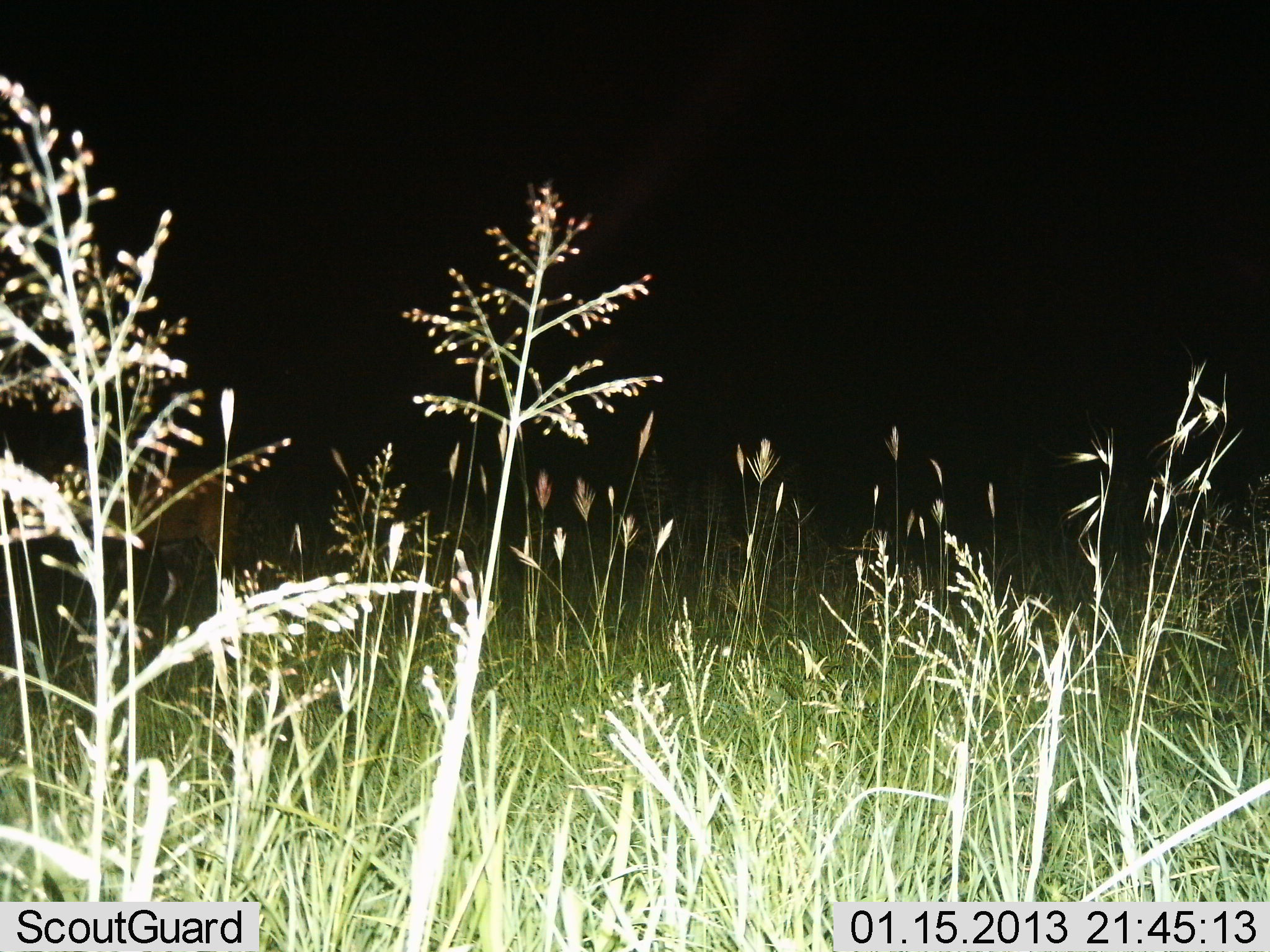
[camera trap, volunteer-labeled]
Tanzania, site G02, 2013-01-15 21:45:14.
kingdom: Animalia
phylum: Chordata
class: Mammalia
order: Artiodactyla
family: Bovidae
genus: Redunca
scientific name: Redunca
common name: reedbuck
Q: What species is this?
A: Reedbuck (Redunca).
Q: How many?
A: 1.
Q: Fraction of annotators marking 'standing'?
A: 70%.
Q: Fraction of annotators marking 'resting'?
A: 0%.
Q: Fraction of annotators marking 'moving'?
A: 30%.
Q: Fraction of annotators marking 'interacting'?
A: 0%.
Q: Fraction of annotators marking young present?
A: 0%.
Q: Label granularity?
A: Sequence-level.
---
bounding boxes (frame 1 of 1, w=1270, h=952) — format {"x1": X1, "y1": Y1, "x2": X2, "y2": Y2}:
animal: {"x1": 89, "y1": 464, "x2": 240, "y2": 602}